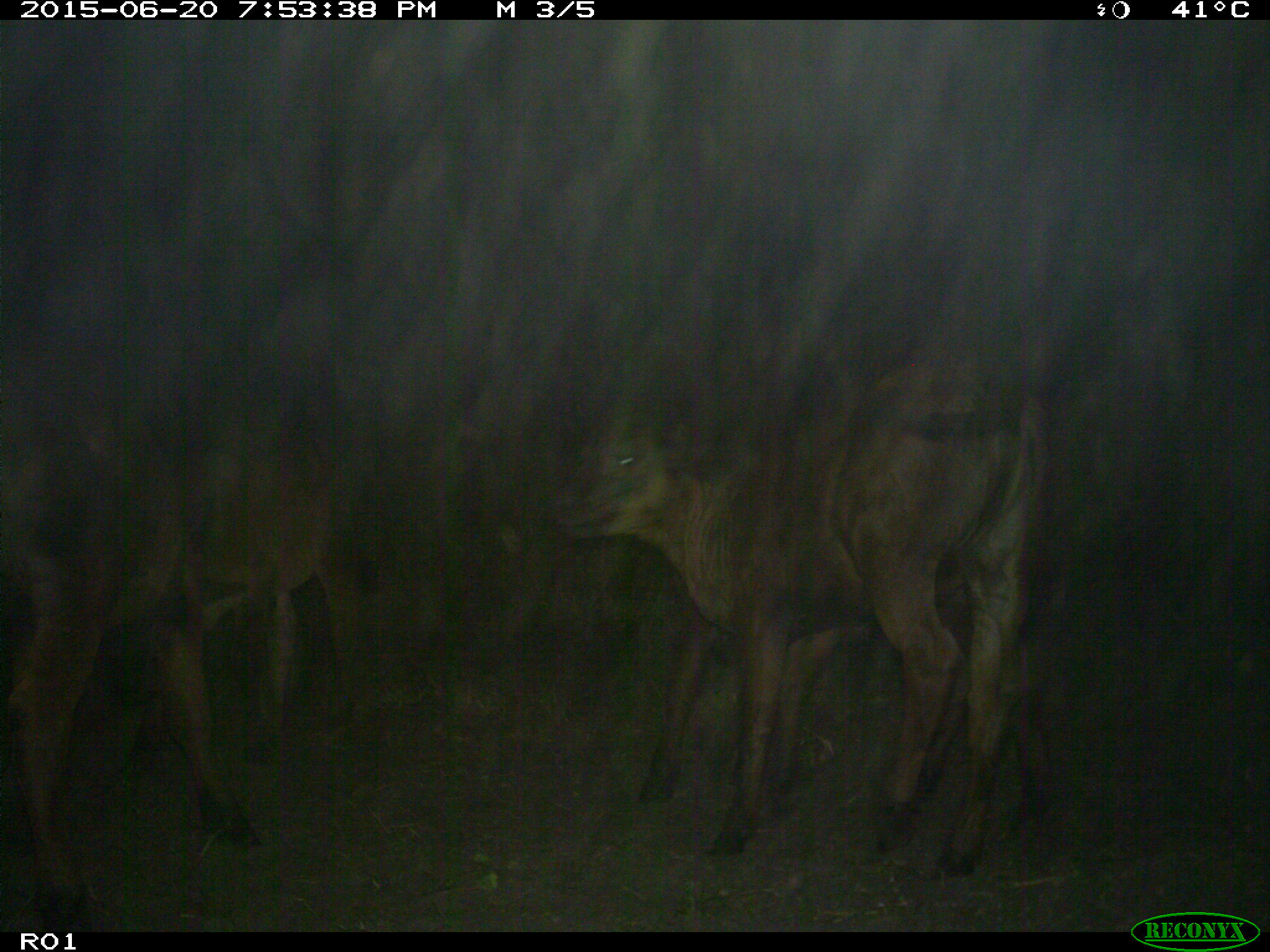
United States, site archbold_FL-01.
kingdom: Animalia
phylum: Chordata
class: Mammalia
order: Artiodactyla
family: Bovidae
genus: Bos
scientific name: Bos taurus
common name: domestic cow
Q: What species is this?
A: Bos taurus (domestic cow).